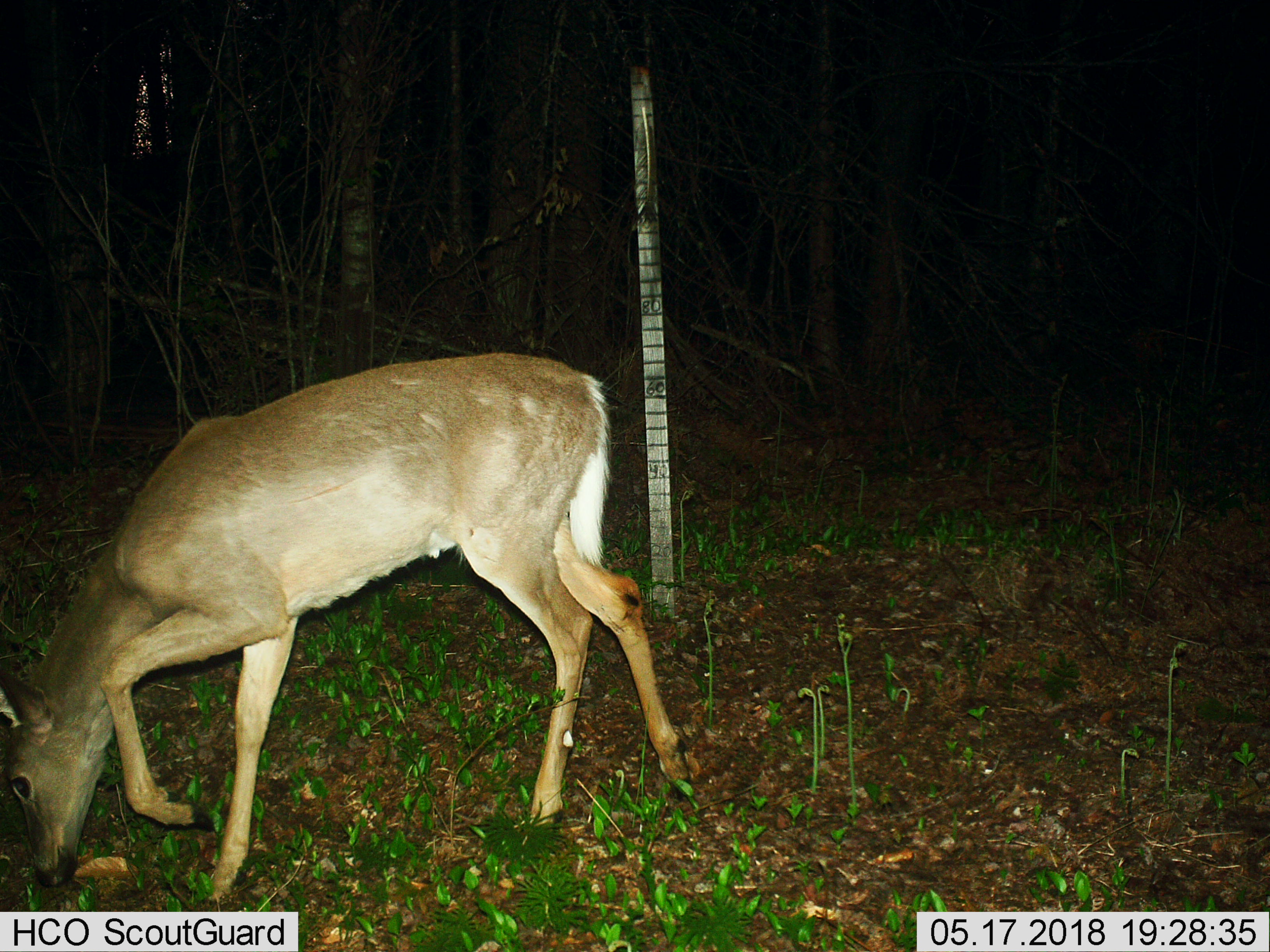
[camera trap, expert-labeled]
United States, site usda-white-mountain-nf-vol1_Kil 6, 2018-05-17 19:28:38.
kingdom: Animalia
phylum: Chordata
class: Mammalia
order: Artiodactyla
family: Cervidae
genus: Odocoileus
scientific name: Odocoileus virginianus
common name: white-tailed deer